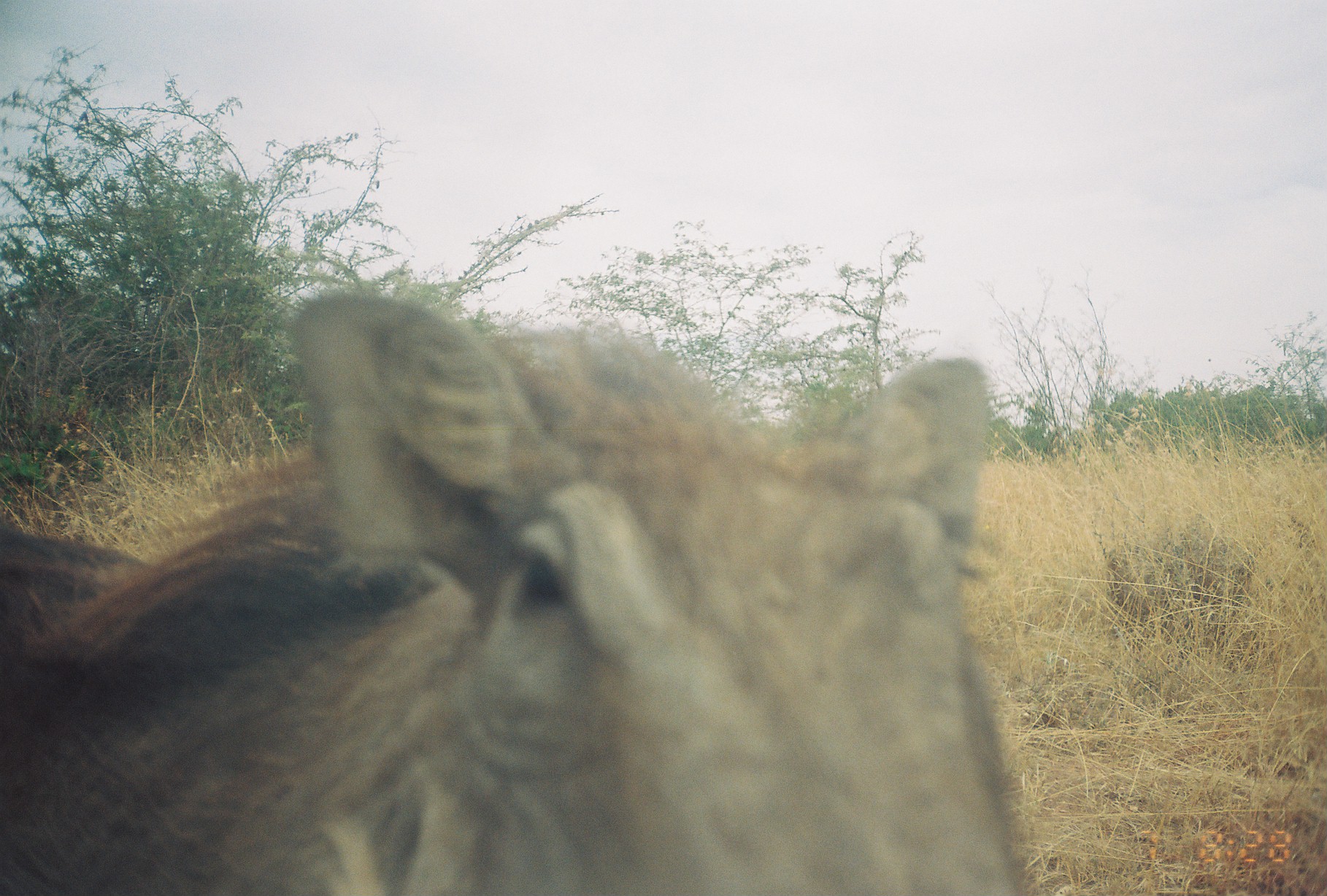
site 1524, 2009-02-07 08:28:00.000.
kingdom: Animalia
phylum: Chordata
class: Mammalia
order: Artiodactyla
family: Suidae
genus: Phacochoerus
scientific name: Phacochoerus africanus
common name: common warthog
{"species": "Phacochoerus africanus (common warthog)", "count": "1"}